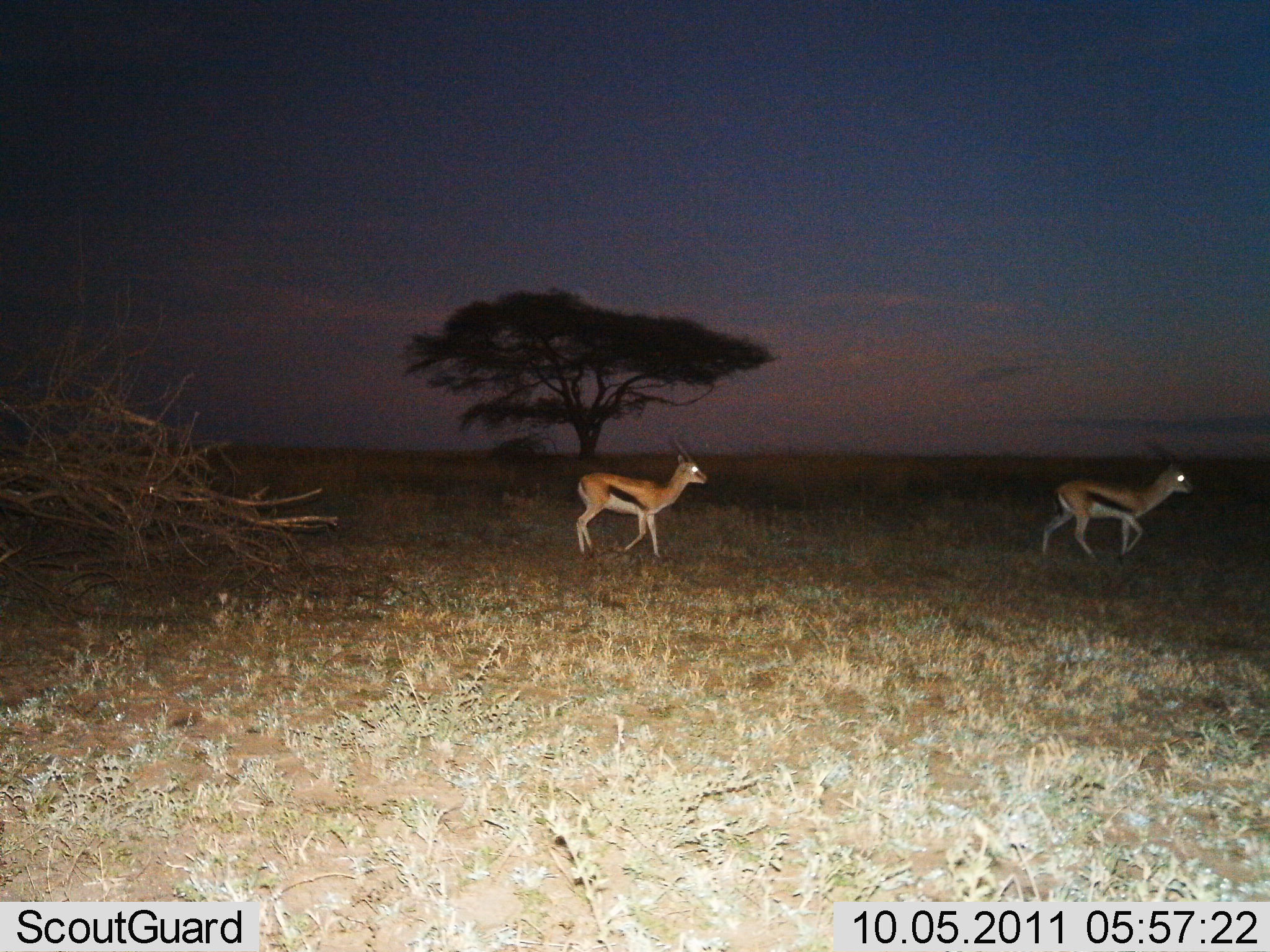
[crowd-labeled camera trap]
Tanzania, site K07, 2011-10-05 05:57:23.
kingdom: Animalia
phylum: Chordata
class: Mammalia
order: Artiodactyla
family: Bovidae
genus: Eudorcas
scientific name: Eudorcas thomsonii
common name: thomson's gazelle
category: gazellethomsons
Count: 2.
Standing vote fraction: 12%.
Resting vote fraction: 0%.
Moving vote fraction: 100%.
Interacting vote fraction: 0%.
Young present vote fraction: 0%.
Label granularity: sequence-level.